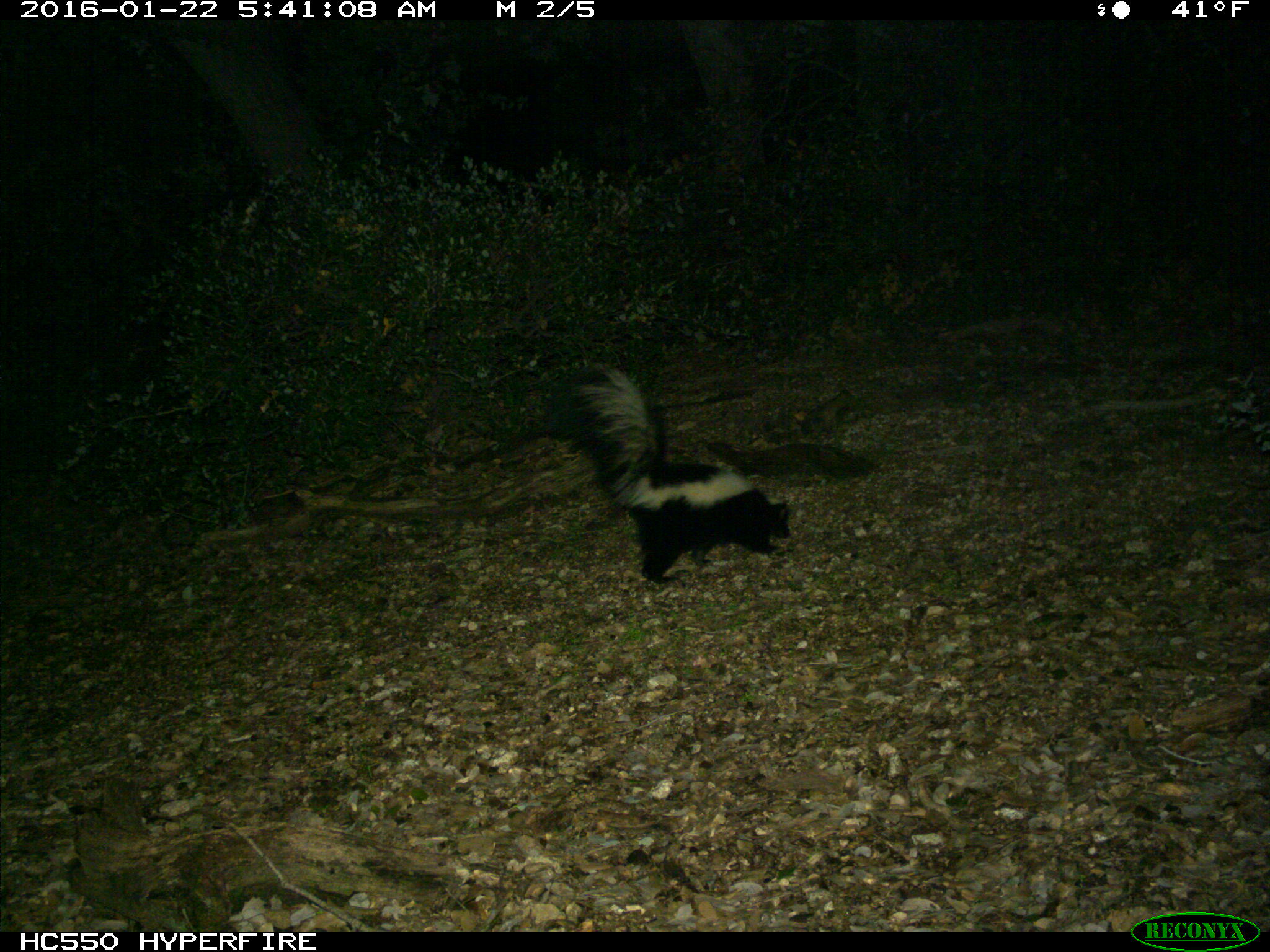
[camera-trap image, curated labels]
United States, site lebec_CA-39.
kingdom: Animalia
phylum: Chordata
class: Mammalia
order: Carnivora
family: Mephitidae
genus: Mephitis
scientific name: Mephitis mephitis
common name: striped skunk